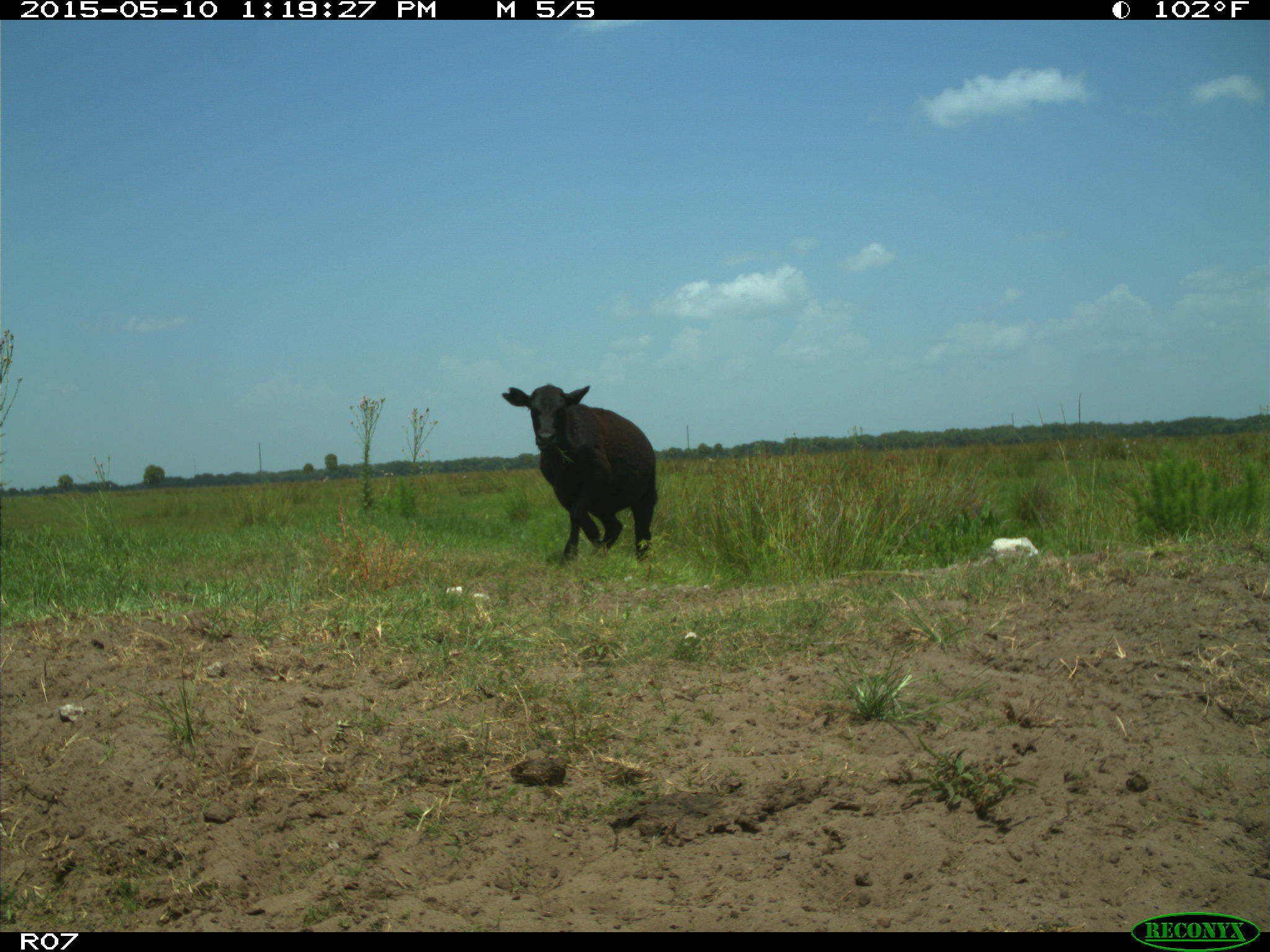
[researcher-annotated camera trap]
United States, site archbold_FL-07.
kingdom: Animalia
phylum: Chordata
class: Mammalia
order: Artiodactyla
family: Bovidae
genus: Bos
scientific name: Bos taurus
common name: domestic cow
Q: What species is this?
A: Bos taurus (domestic cow).